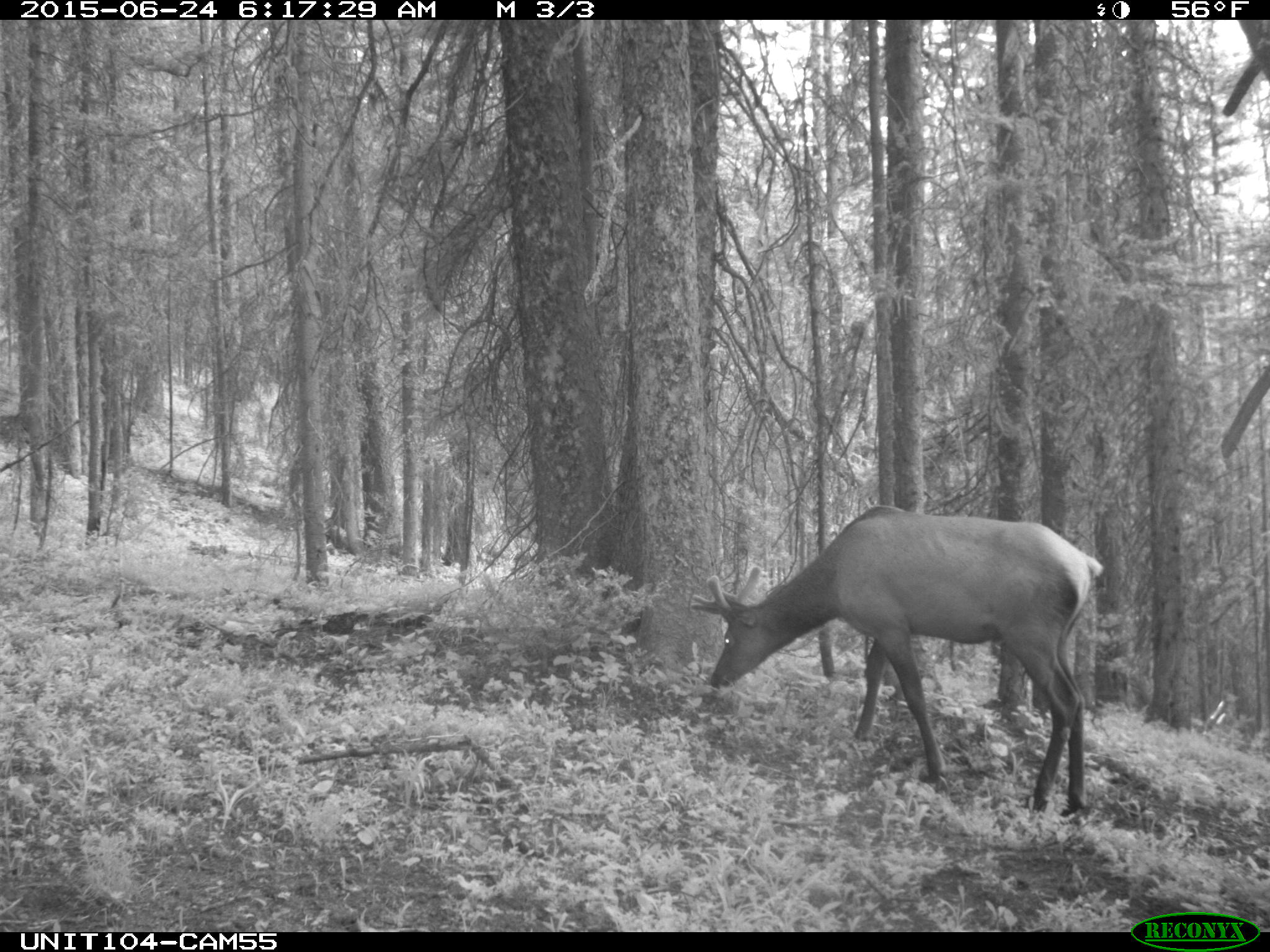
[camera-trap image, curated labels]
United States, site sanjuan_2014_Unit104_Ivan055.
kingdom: Animalia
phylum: Chordata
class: Mammalia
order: Artiodactyla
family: Cervidae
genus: Cervus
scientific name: Cervus elaphus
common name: red deer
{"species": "Cervus elaphus (red deer)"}